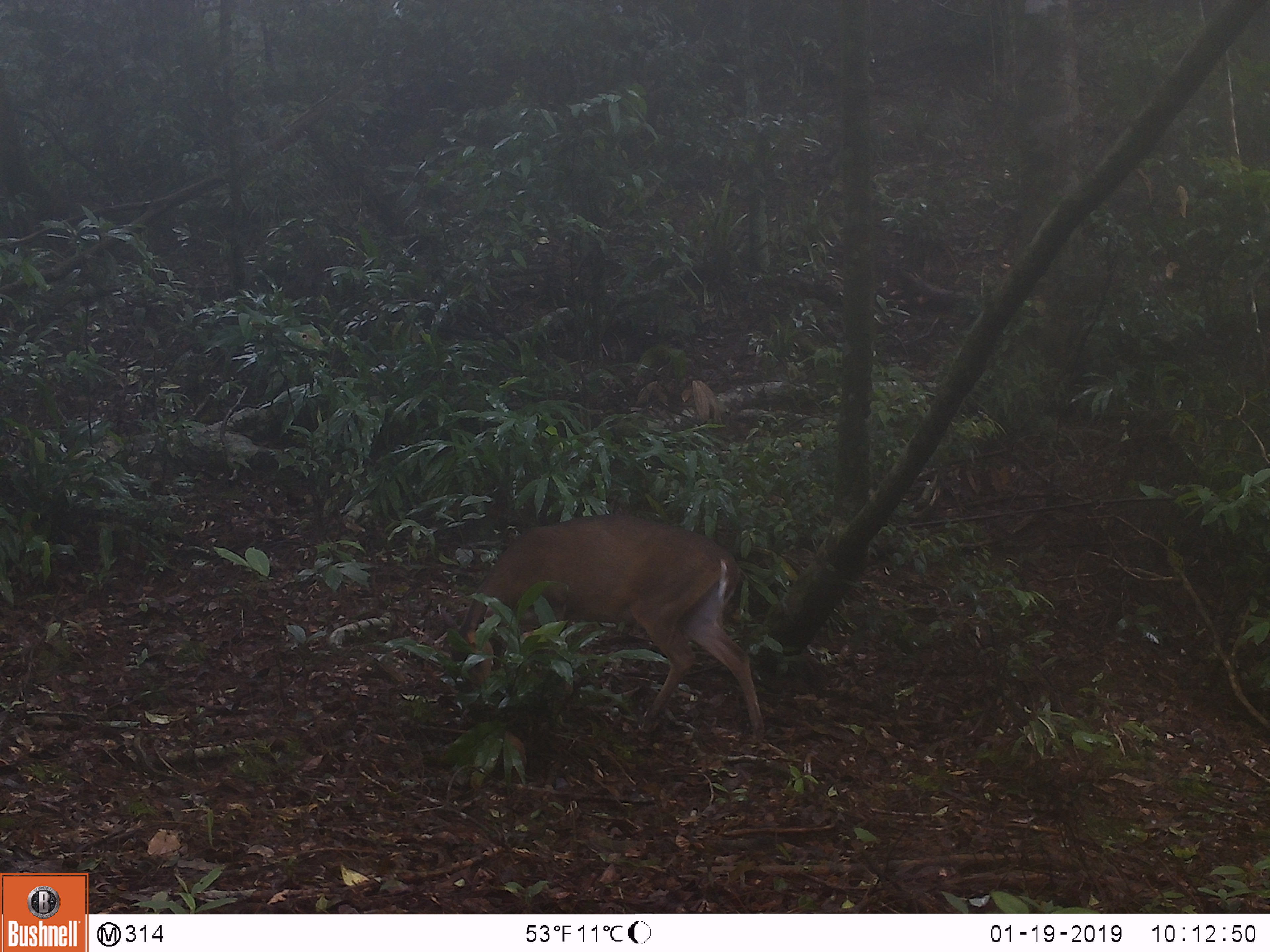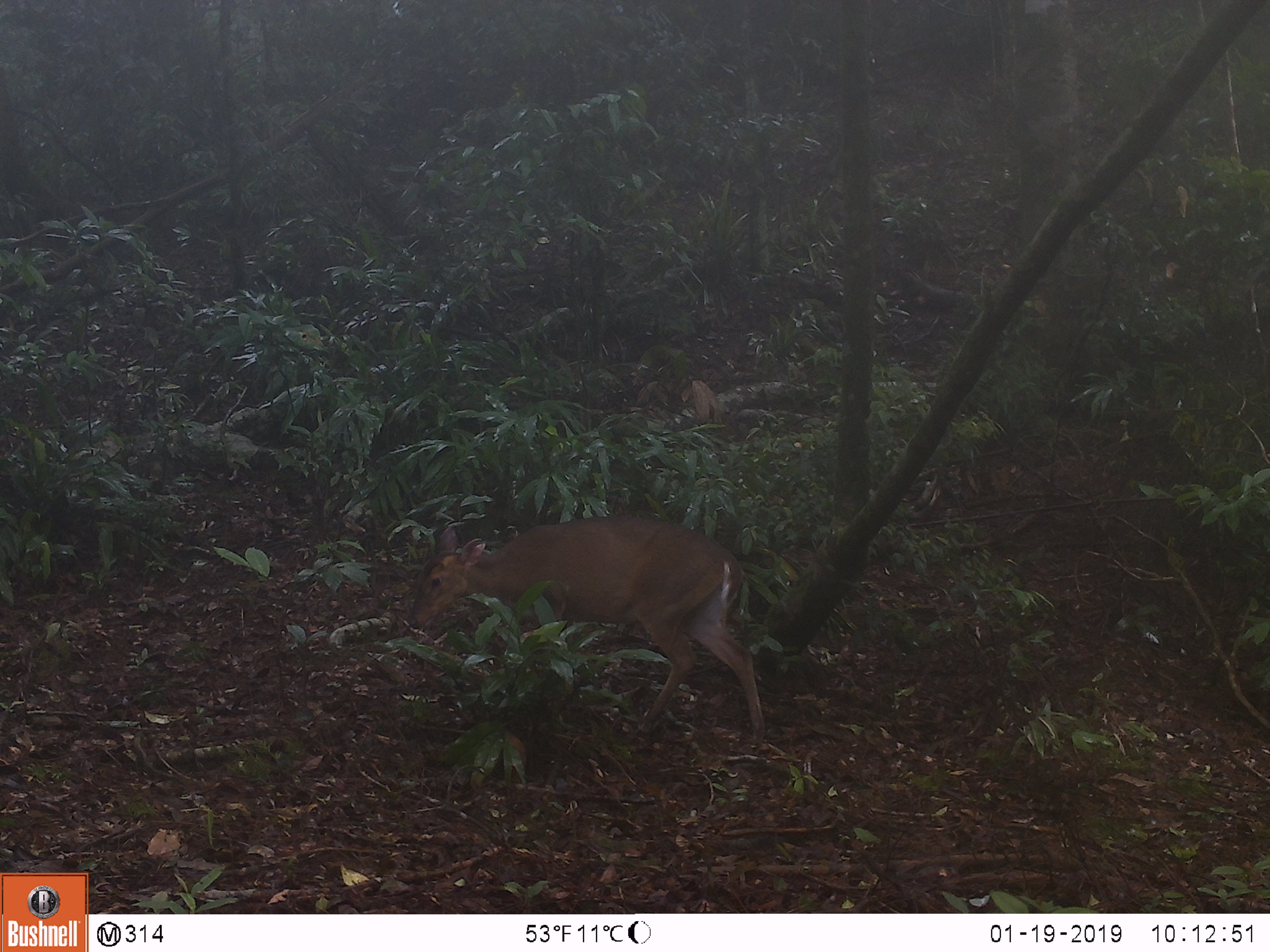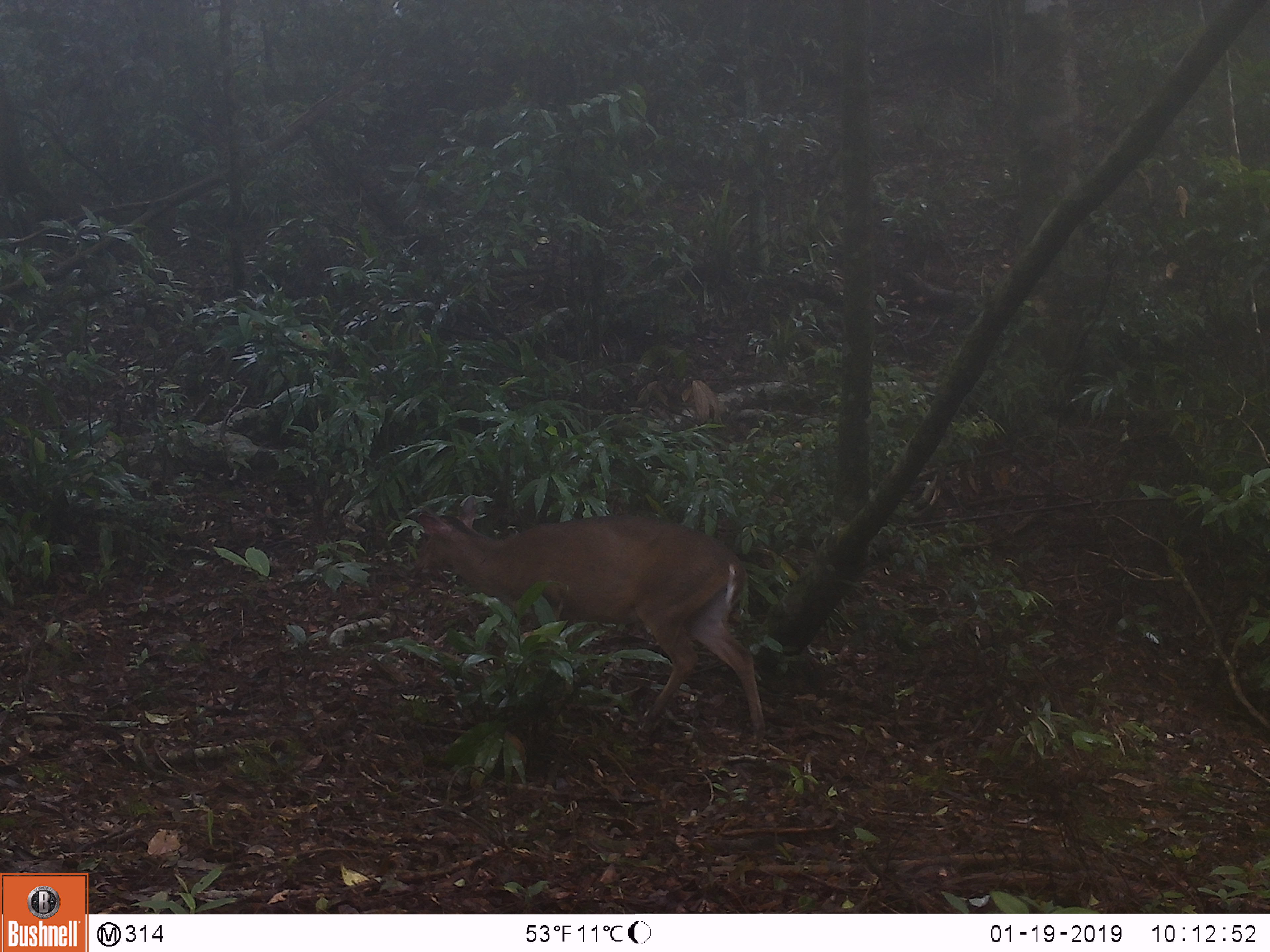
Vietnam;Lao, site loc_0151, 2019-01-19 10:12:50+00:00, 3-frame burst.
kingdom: Animalia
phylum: Chordata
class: Mammalia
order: Artiodactyla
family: Cervidae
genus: Muntiacus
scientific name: Muntiacus vuquangensis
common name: large-antlered muntjac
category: large antlered muntjac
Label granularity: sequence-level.